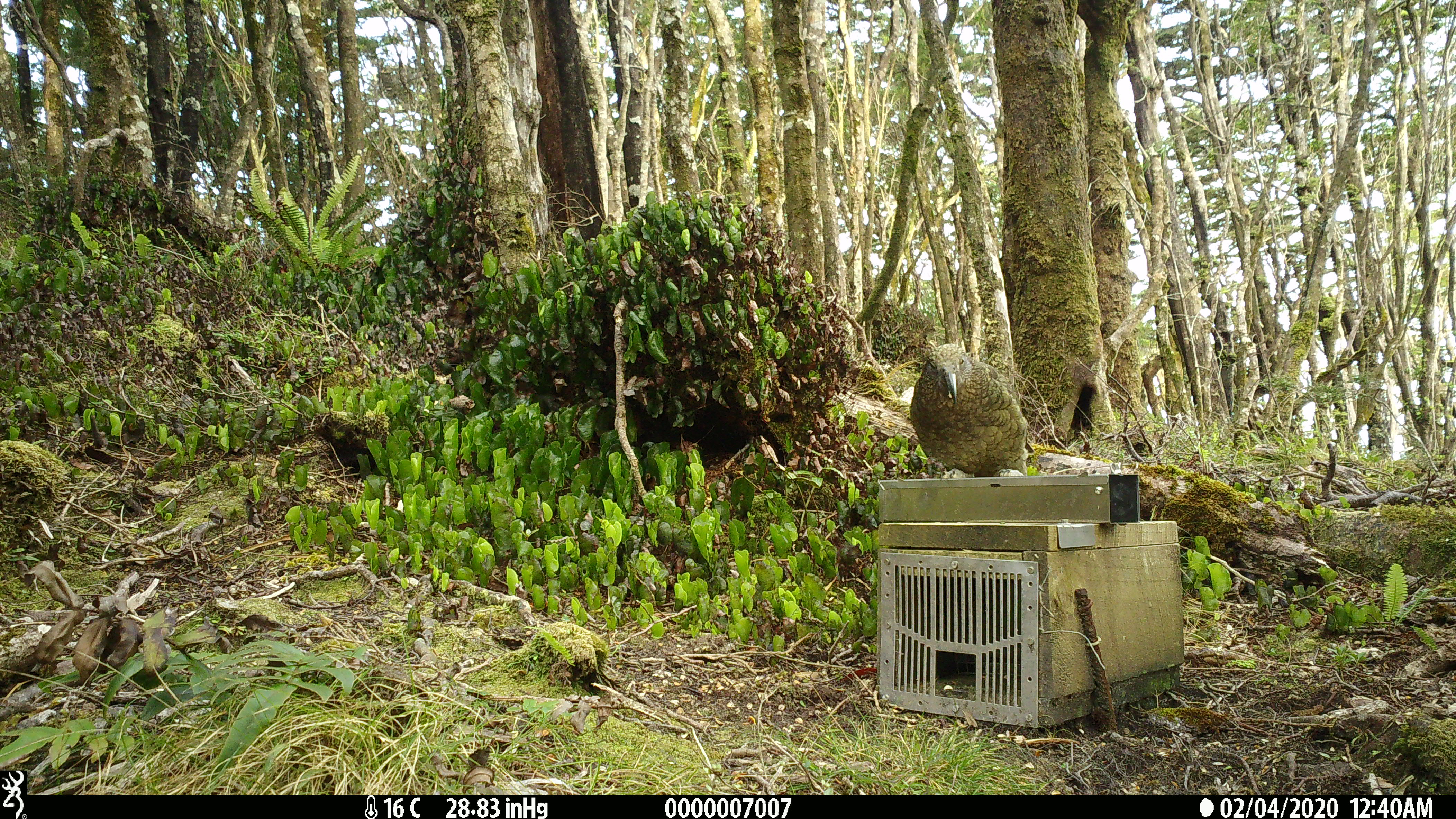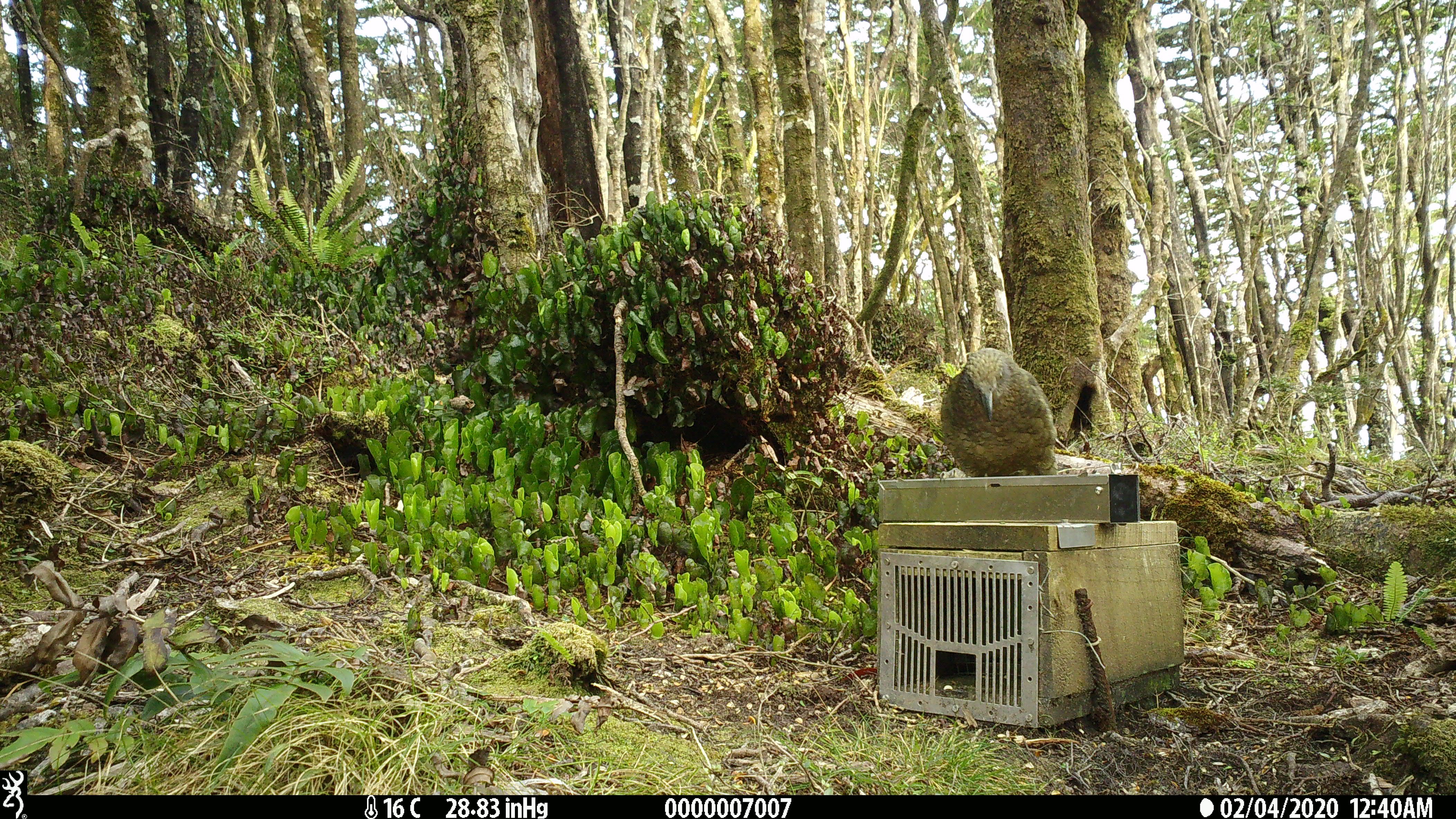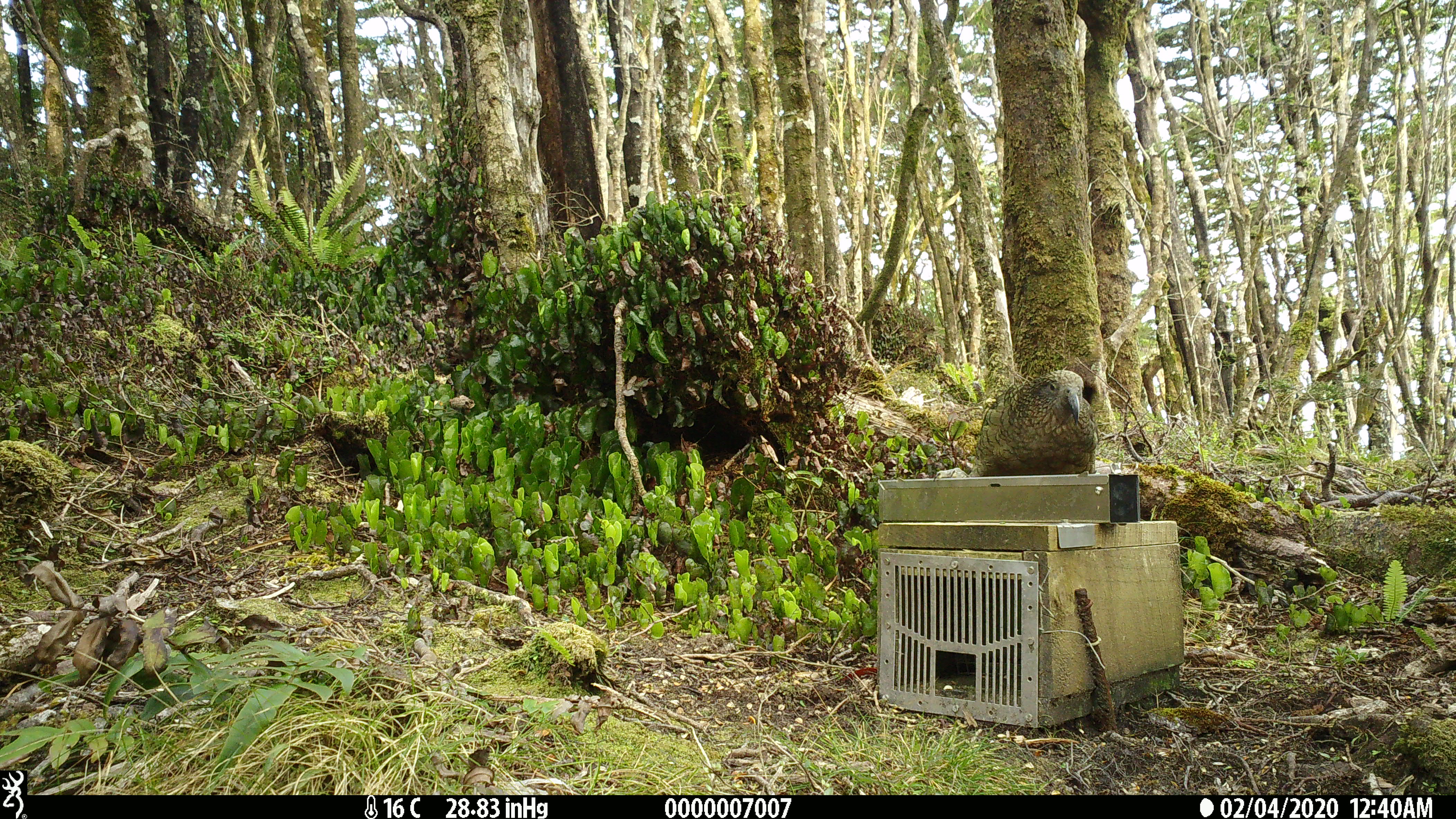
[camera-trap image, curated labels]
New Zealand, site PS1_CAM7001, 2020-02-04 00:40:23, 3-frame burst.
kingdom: Animalia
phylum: Chordata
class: Aves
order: Psittaciformes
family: Strigopidae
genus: Nestor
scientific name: Nestor notabilis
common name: kea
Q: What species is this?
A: Kea (Nestor notabilis).